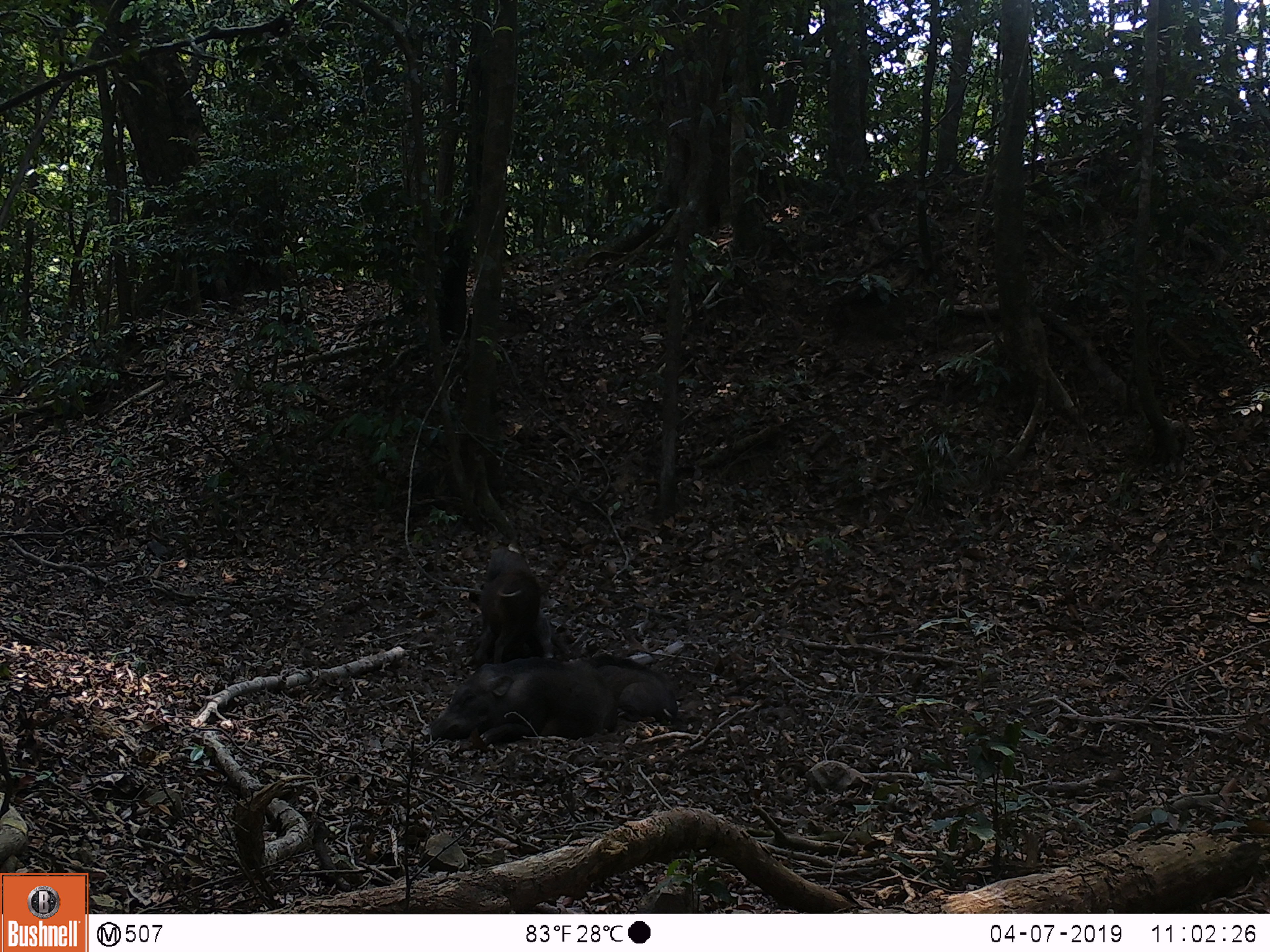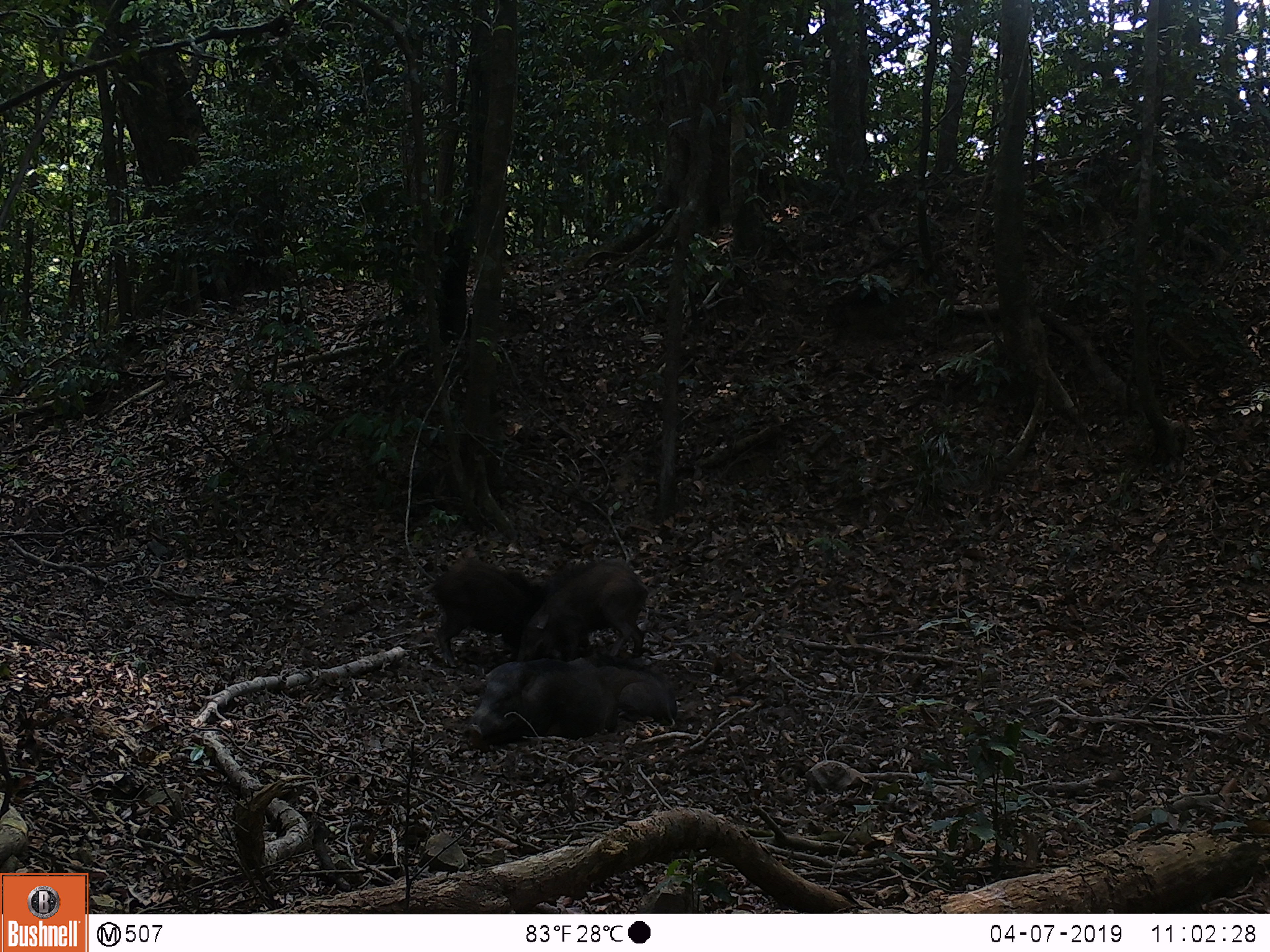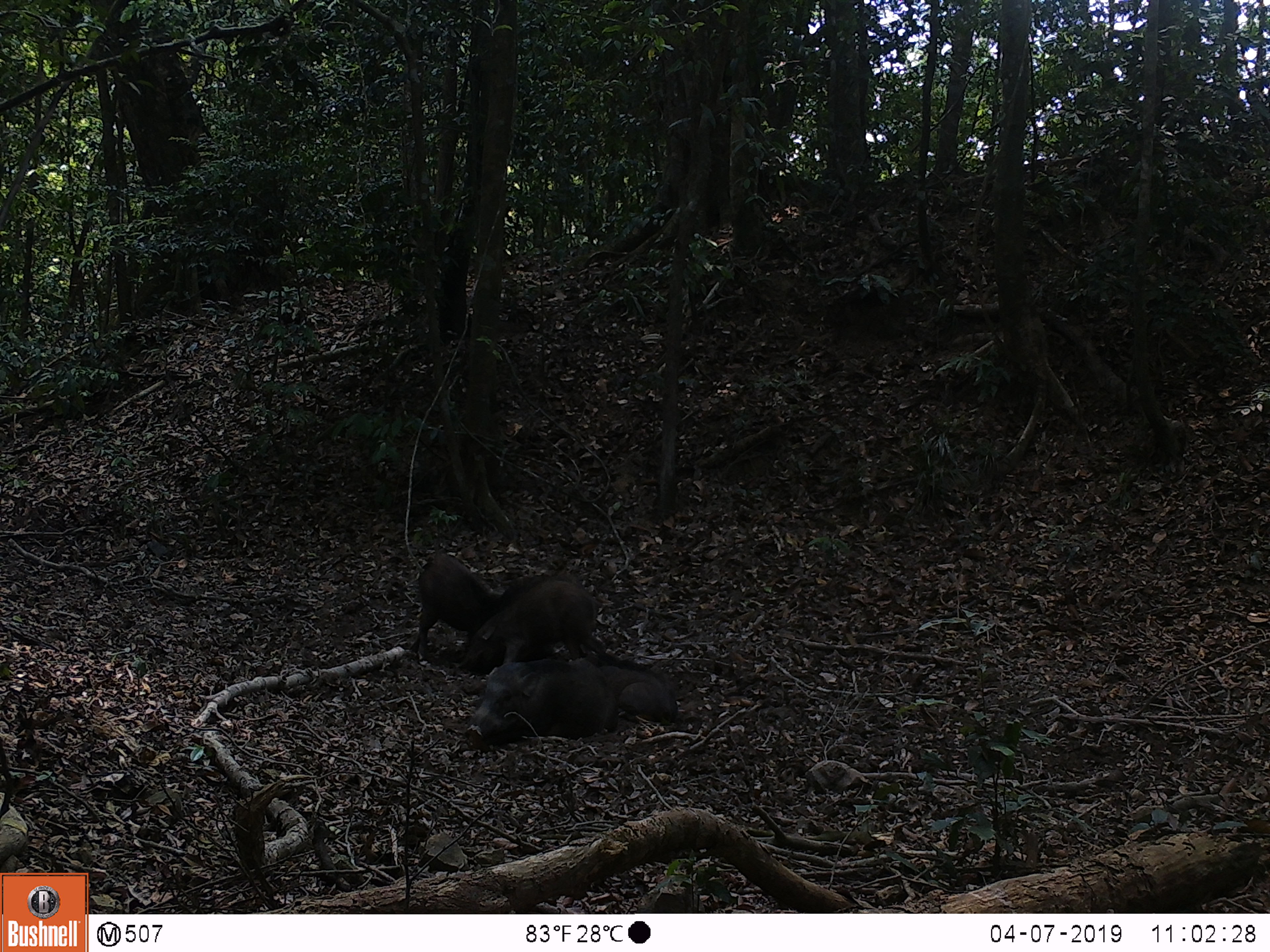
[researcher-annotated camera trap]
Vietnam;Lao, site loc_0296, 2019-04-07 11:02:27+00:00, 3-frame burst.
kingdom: Animalia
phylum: Chordata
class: Mammalia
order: Artiodactyla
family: Suidae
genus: Sus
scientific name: Sus scrofa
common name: eurasian wild pig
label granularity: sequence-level